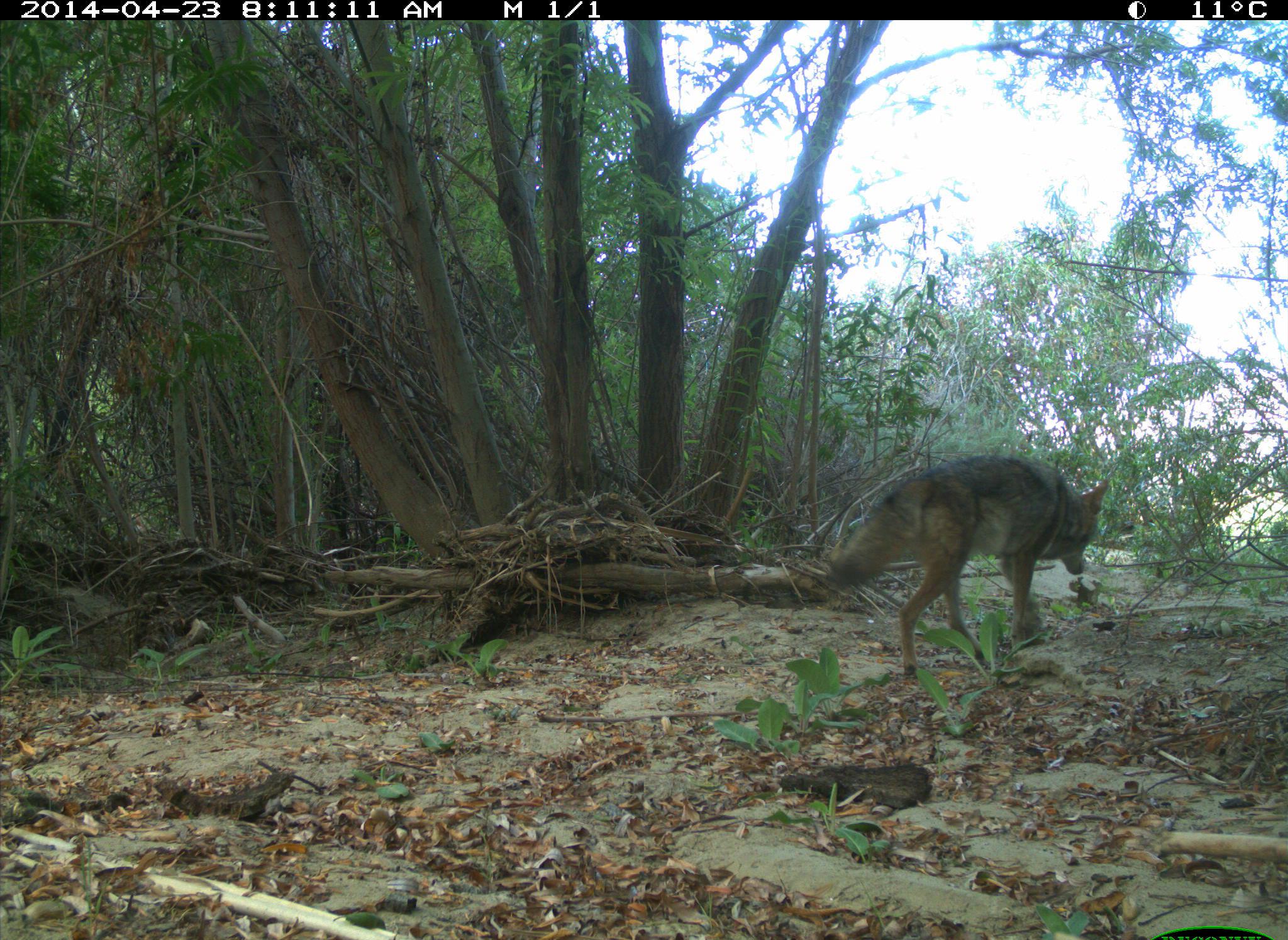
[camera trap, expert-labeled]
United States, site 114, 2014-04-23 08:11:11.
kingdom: Animalia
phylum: Chordata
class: Mammalia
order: Carnivora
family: Canidae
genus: Canis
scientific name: Canis latrans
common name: coyote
Coyote (Canis latrans).